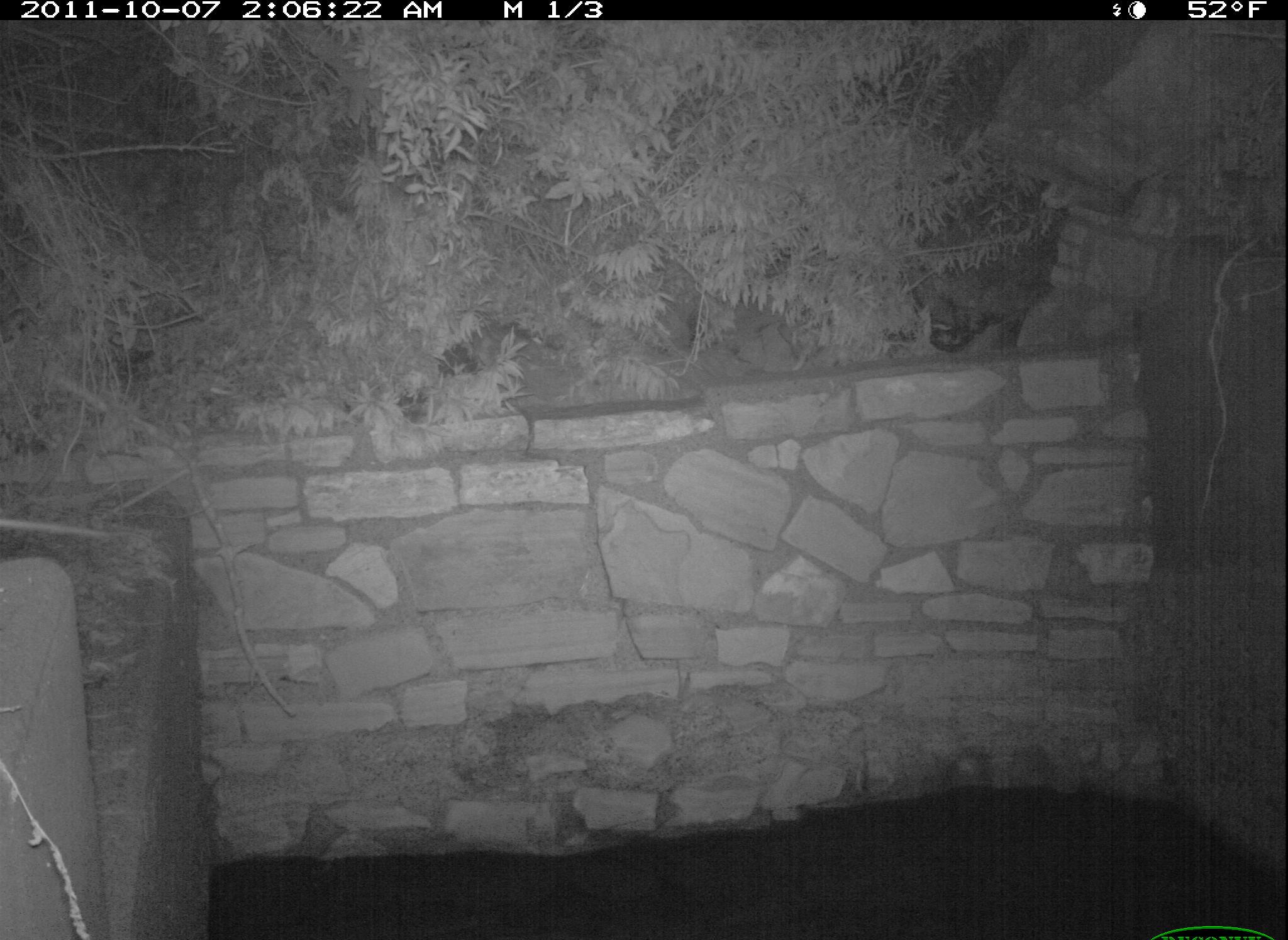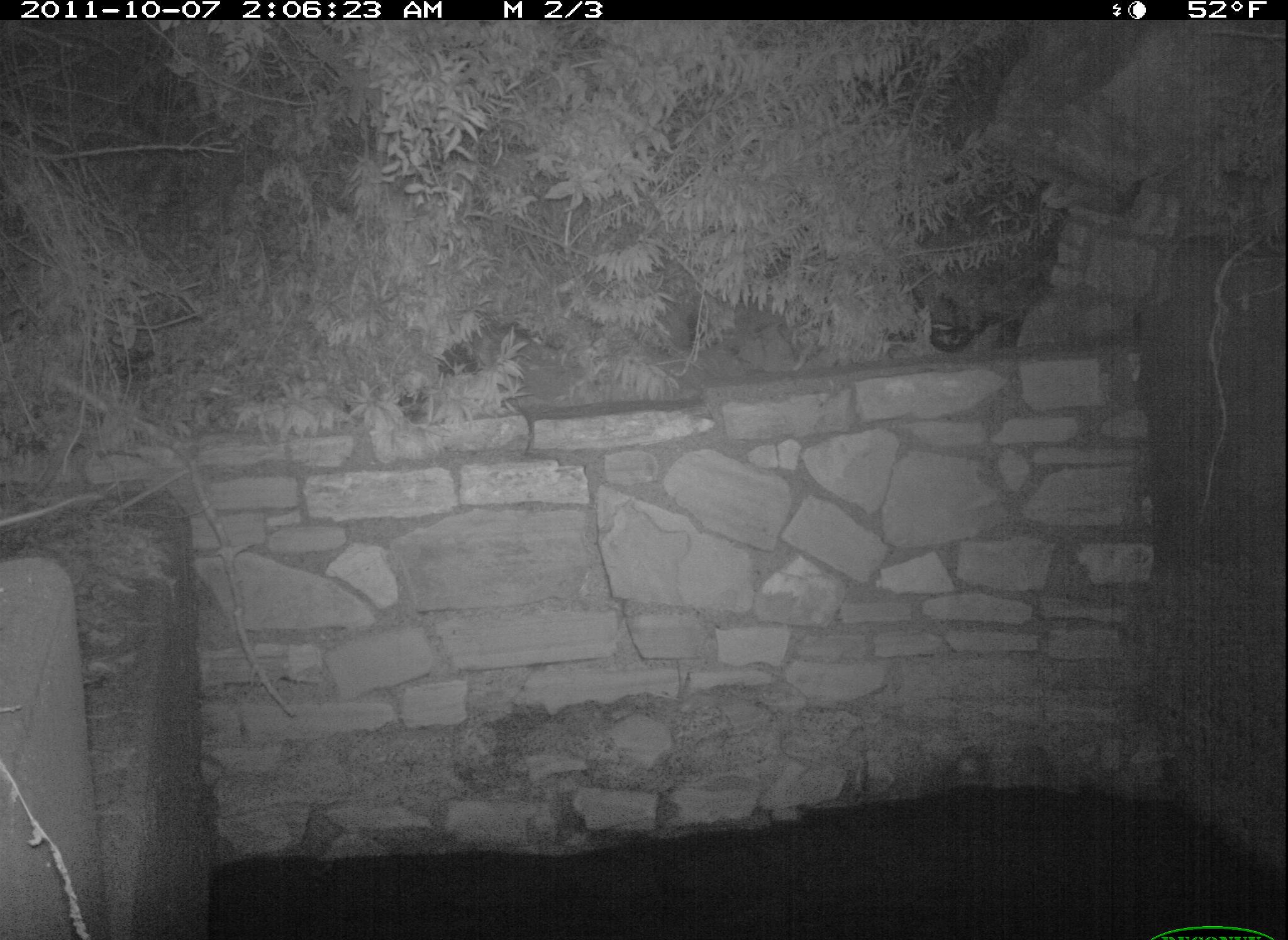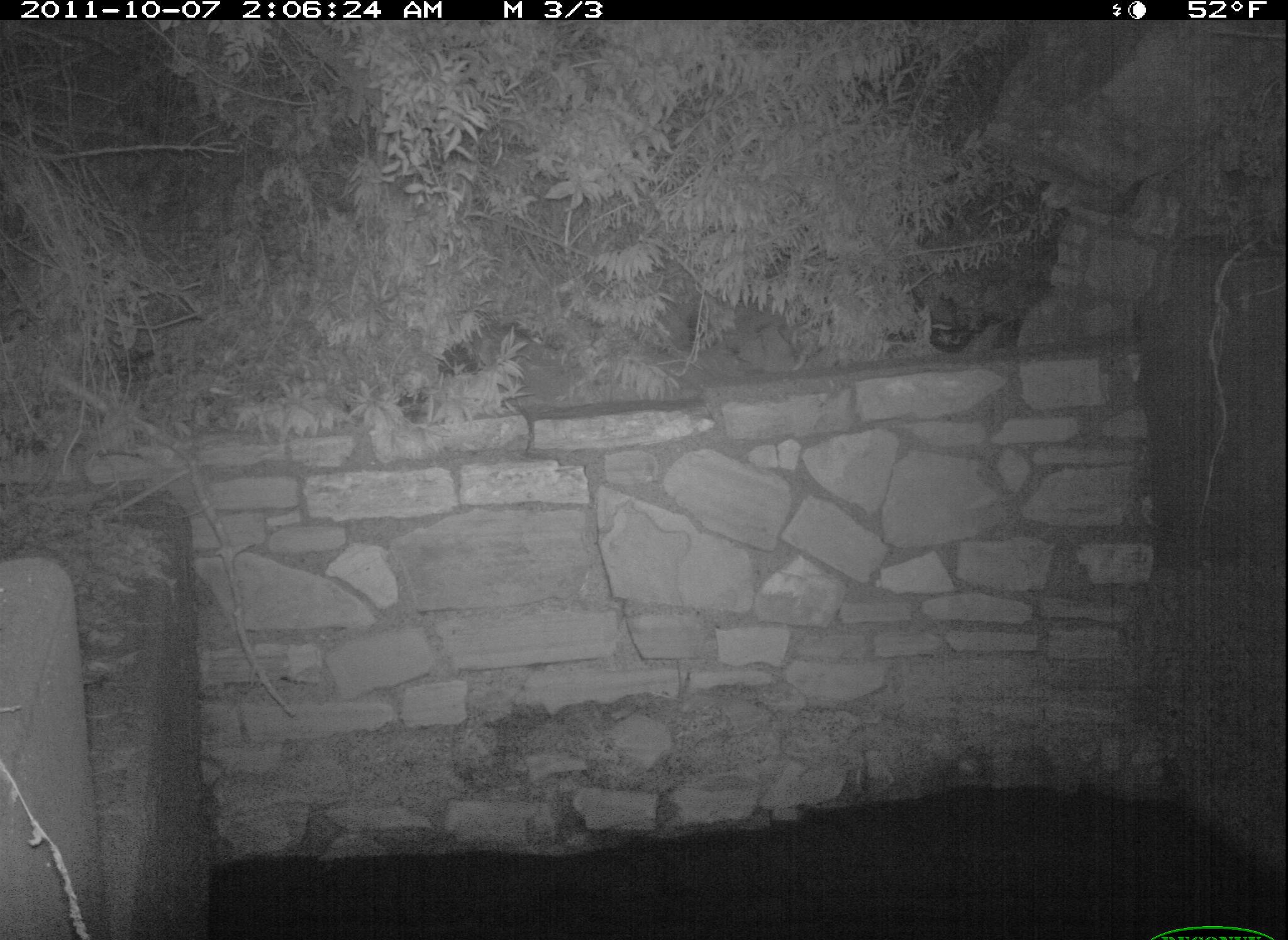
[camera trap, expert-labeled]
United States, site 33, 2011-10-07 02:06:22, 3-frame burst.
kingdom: Animalia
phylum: Chordata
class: Mammalia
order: Rodentia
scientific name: Rodentia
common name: rodent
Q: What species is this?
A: Rodent (Rodentia).